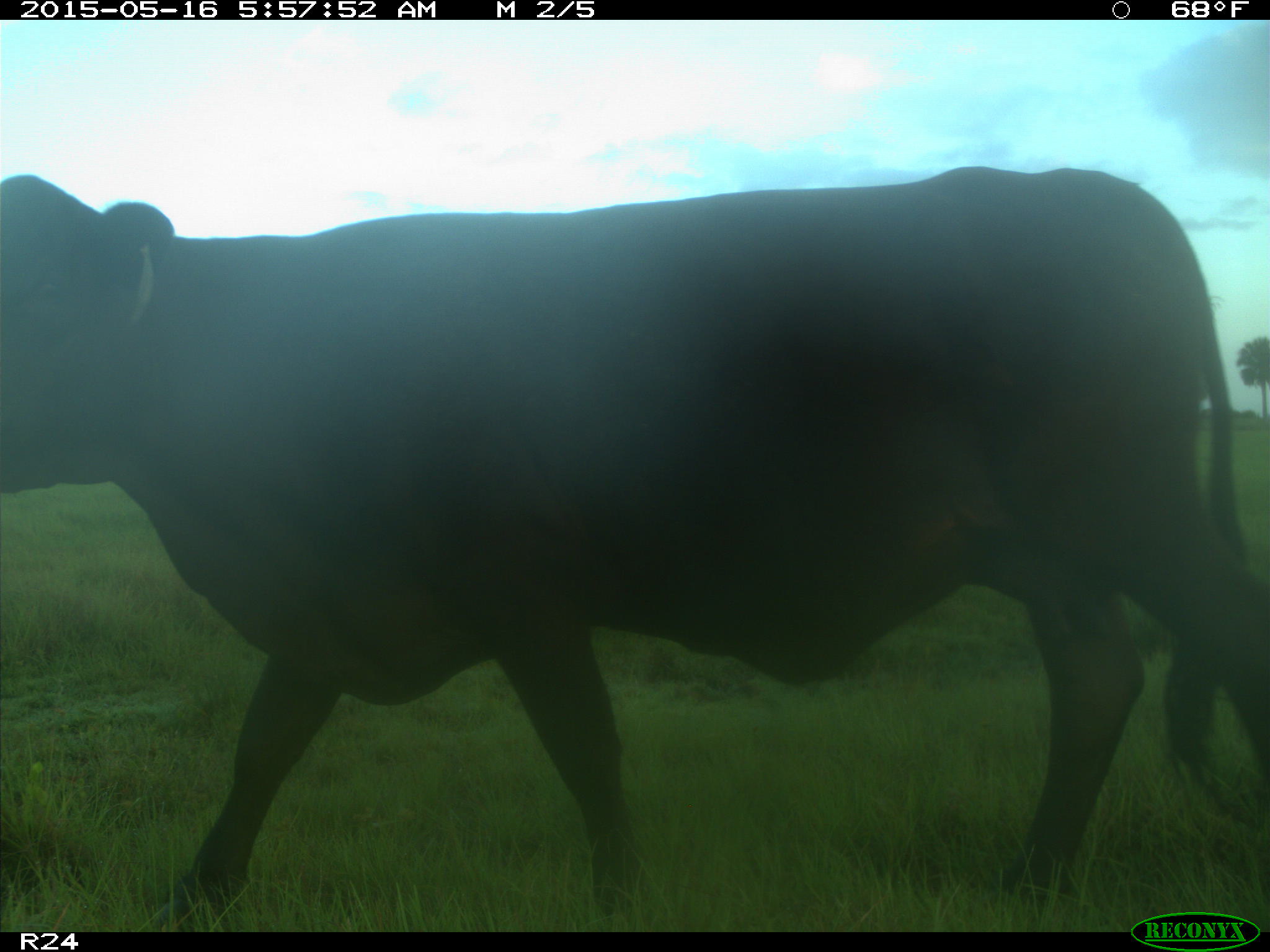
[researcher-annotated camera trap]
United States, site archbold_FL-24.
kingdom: Animalia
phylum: Chordata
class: Mammalia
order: Artiodactyla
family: Bovidae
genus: Bos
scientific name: Bos taurus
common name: domestic cow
Bos taurus (domestic cow).